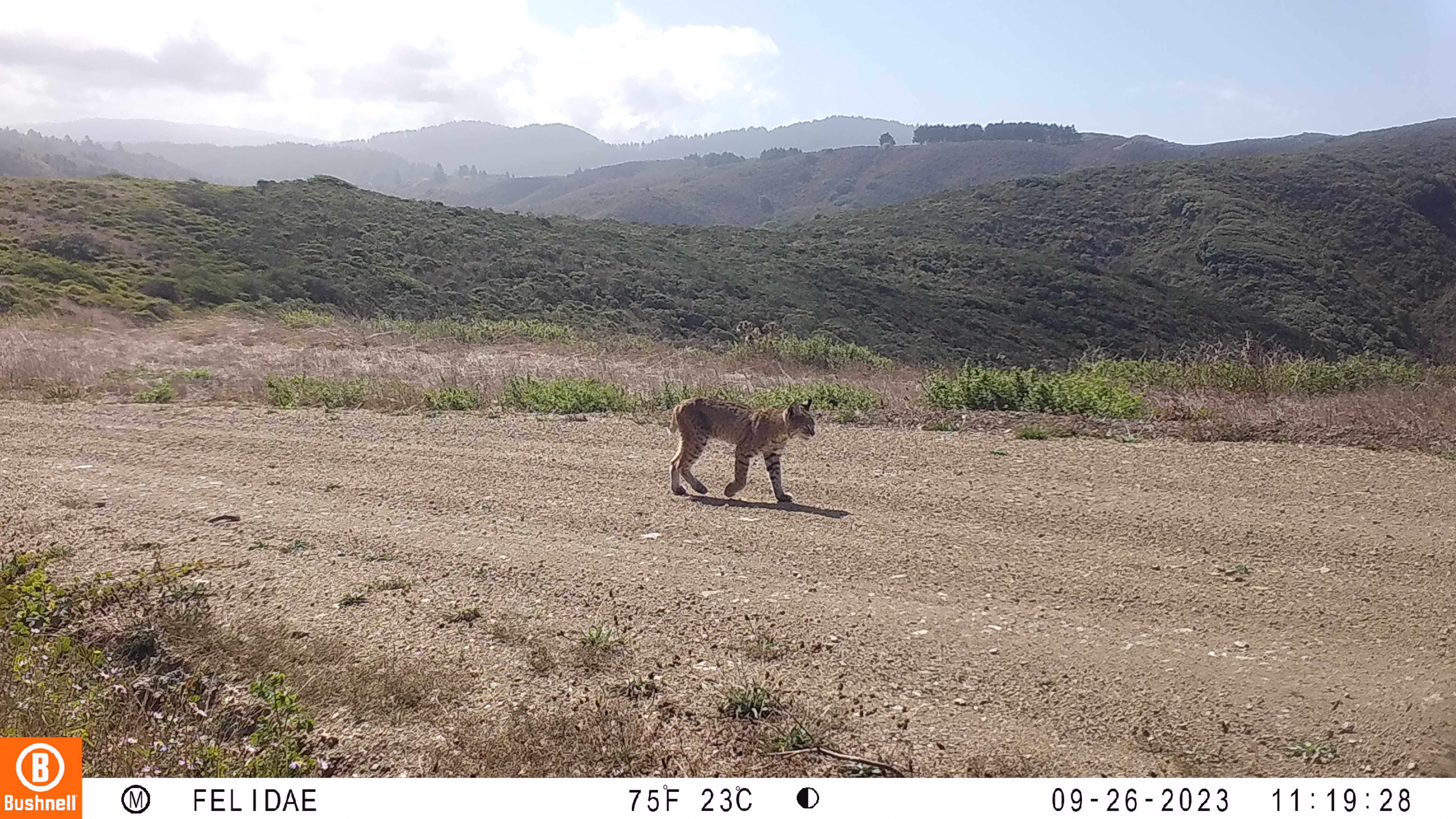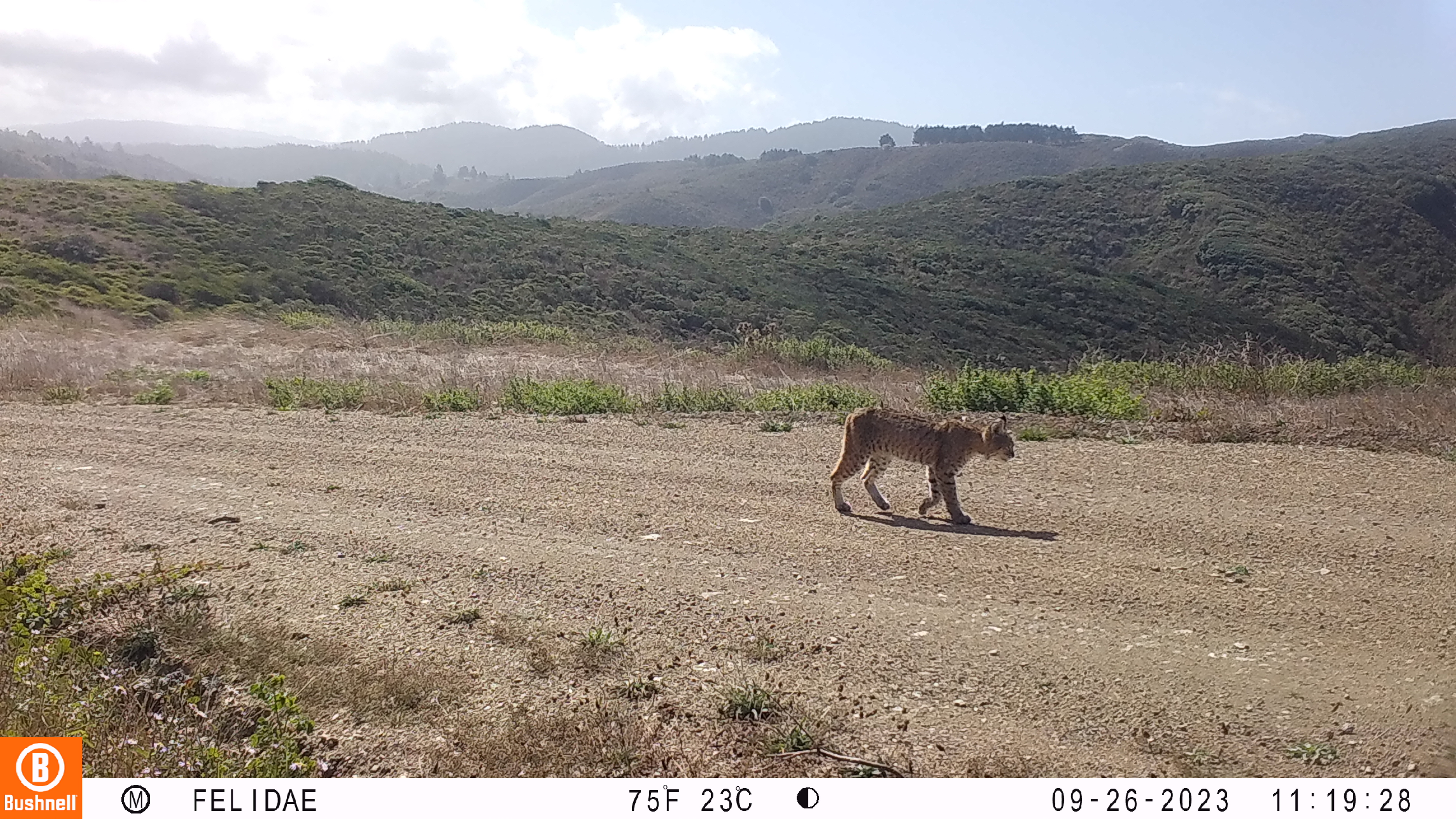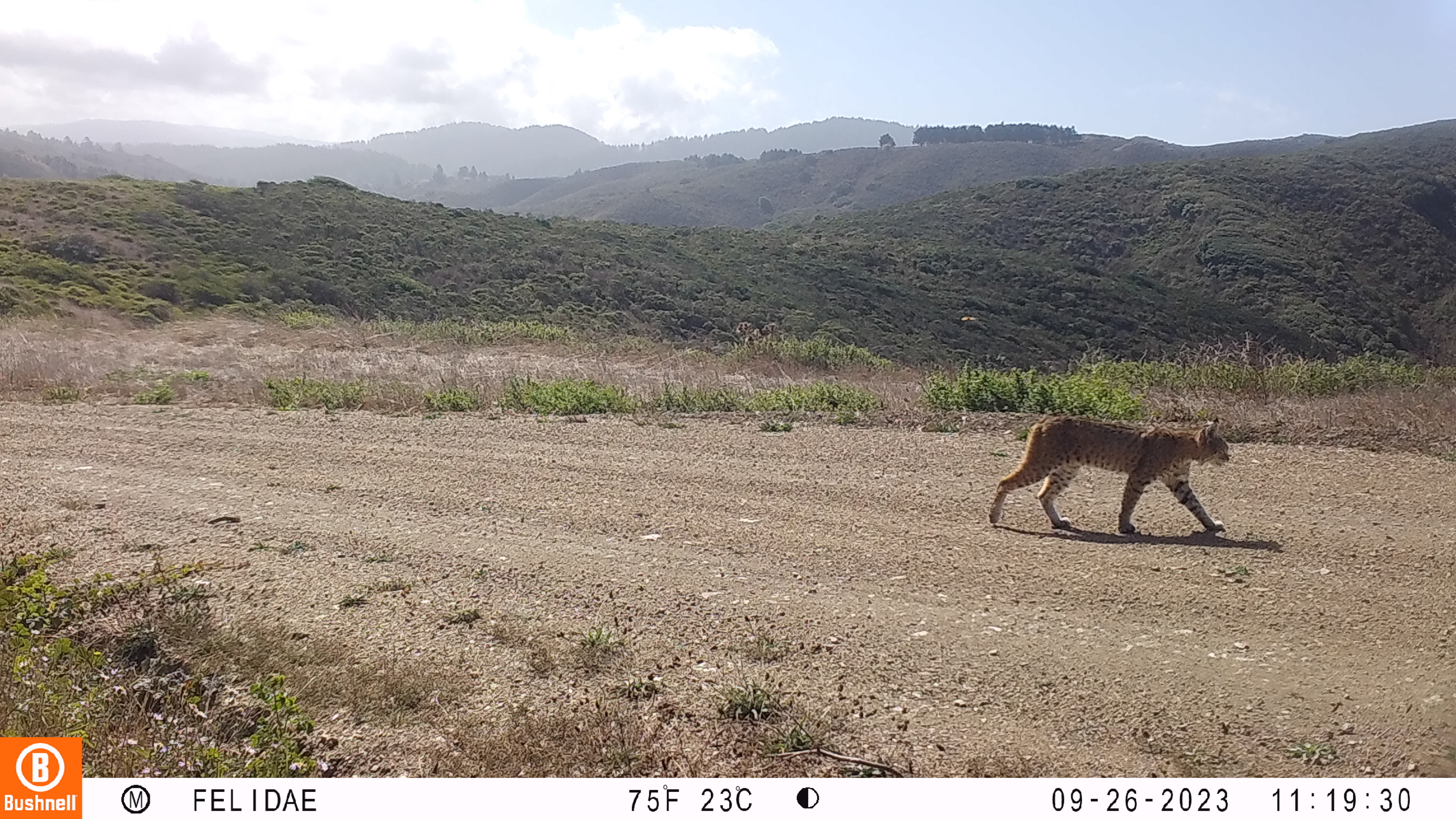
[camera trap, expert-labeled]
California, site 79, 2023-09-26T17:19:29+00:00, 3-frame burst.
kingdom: Animalia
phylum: Chordata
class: Mammalia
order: Carnivora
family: Felidae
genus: Lynx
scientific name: Lynx rufus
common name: bobcat